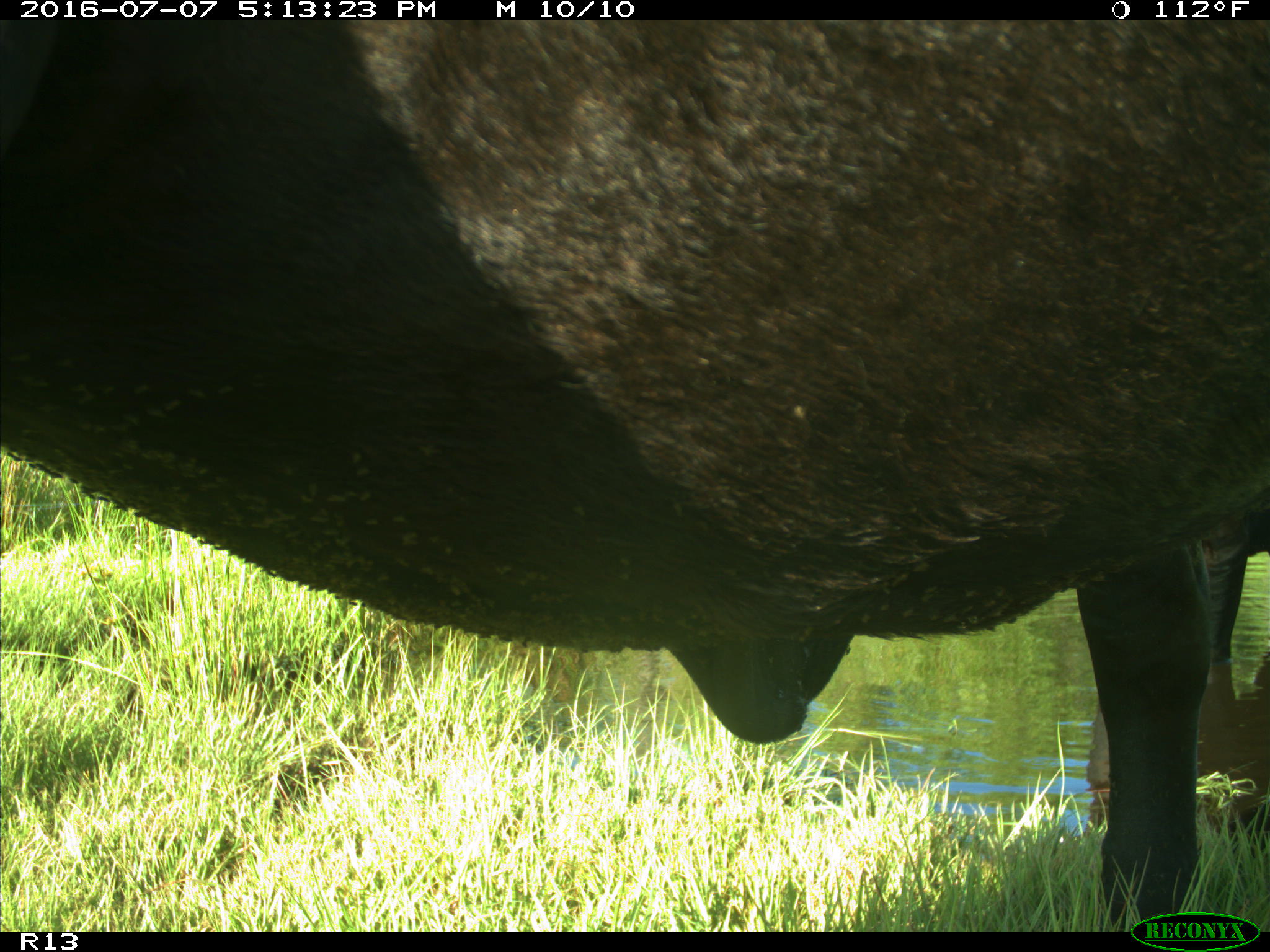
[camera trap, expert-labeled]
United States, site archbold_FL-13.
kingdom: Animalia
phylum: Chordata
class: Mammalia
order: Artiodactyla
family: Bovidae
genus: Bos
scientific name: Bos taurus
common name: domestic cow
Bos taurus (domestic cow).